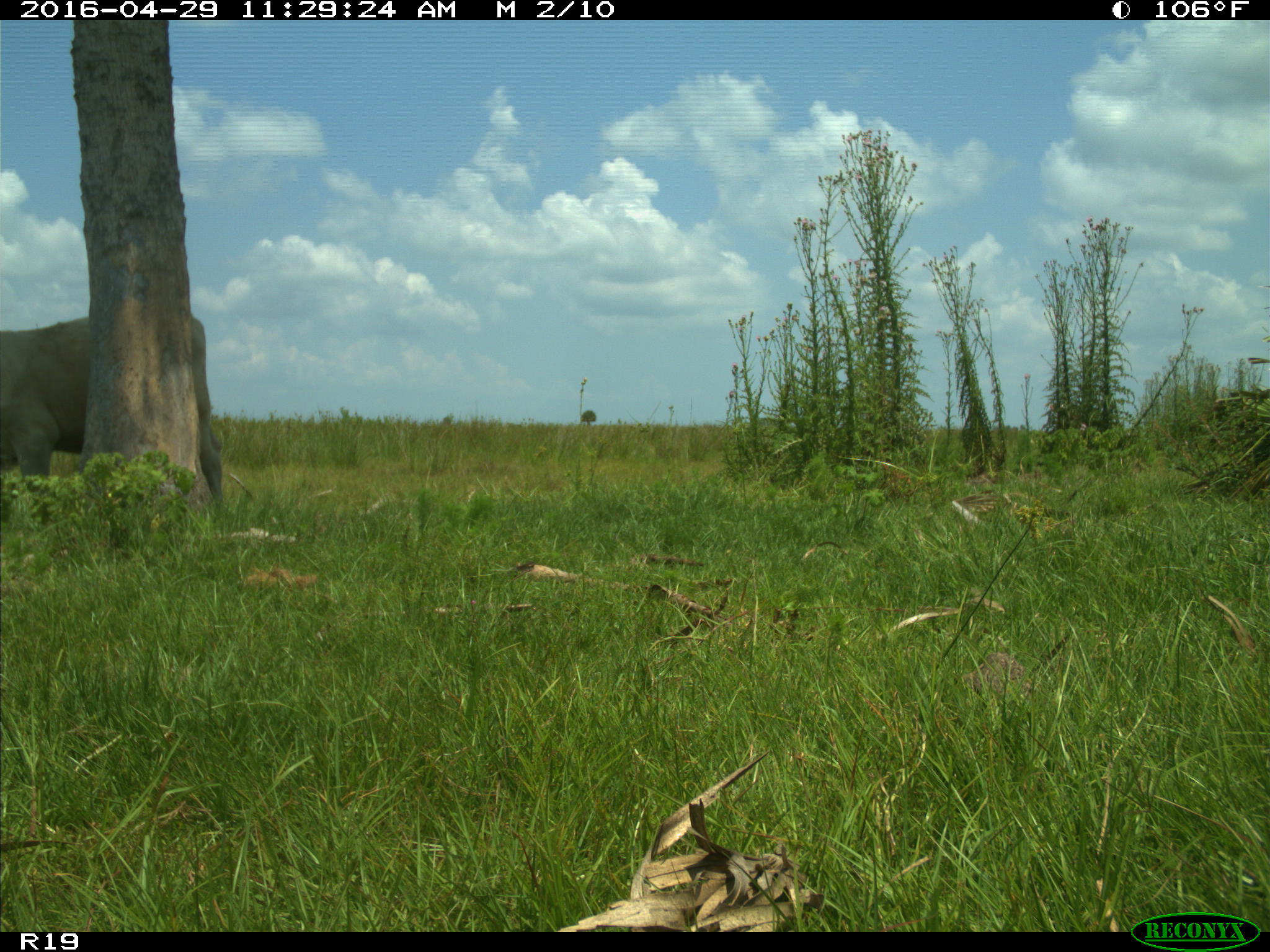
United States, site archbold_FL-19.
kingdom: Animalia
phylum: Chordata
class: Mammalia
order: Artiodactyla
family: Bovidae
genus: Bos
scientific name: Bos taurus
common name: domestic cow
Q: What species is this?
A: Bos taurus (domestic cow).